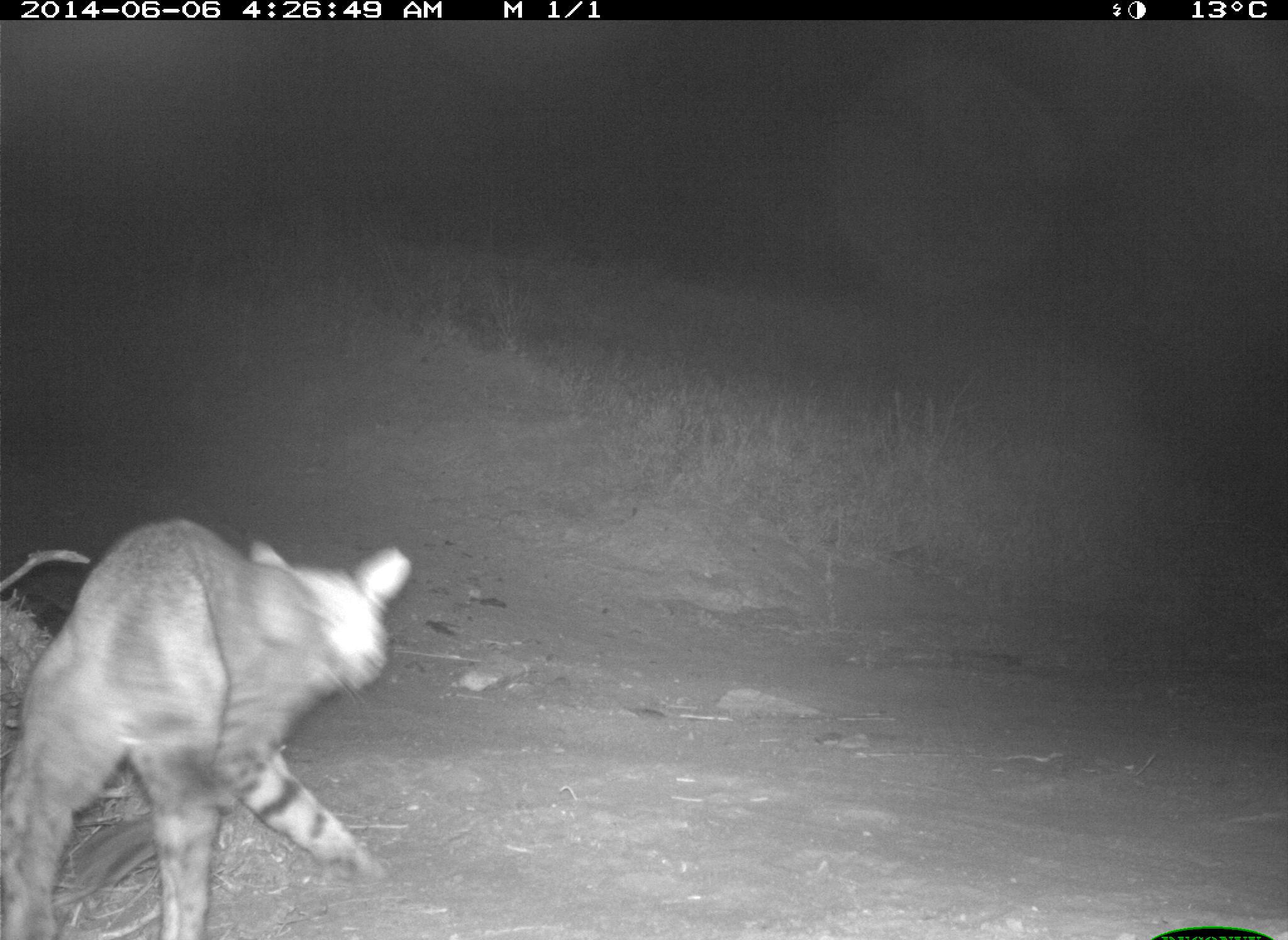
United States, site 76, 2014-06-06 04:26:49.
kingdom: Animalia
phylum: Chordata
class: Mammalia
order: Carnivora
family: Felidae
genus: Lynx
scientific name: Lynx rufus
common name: bobcat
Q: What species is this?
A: Bobcat (Lynx rufus).